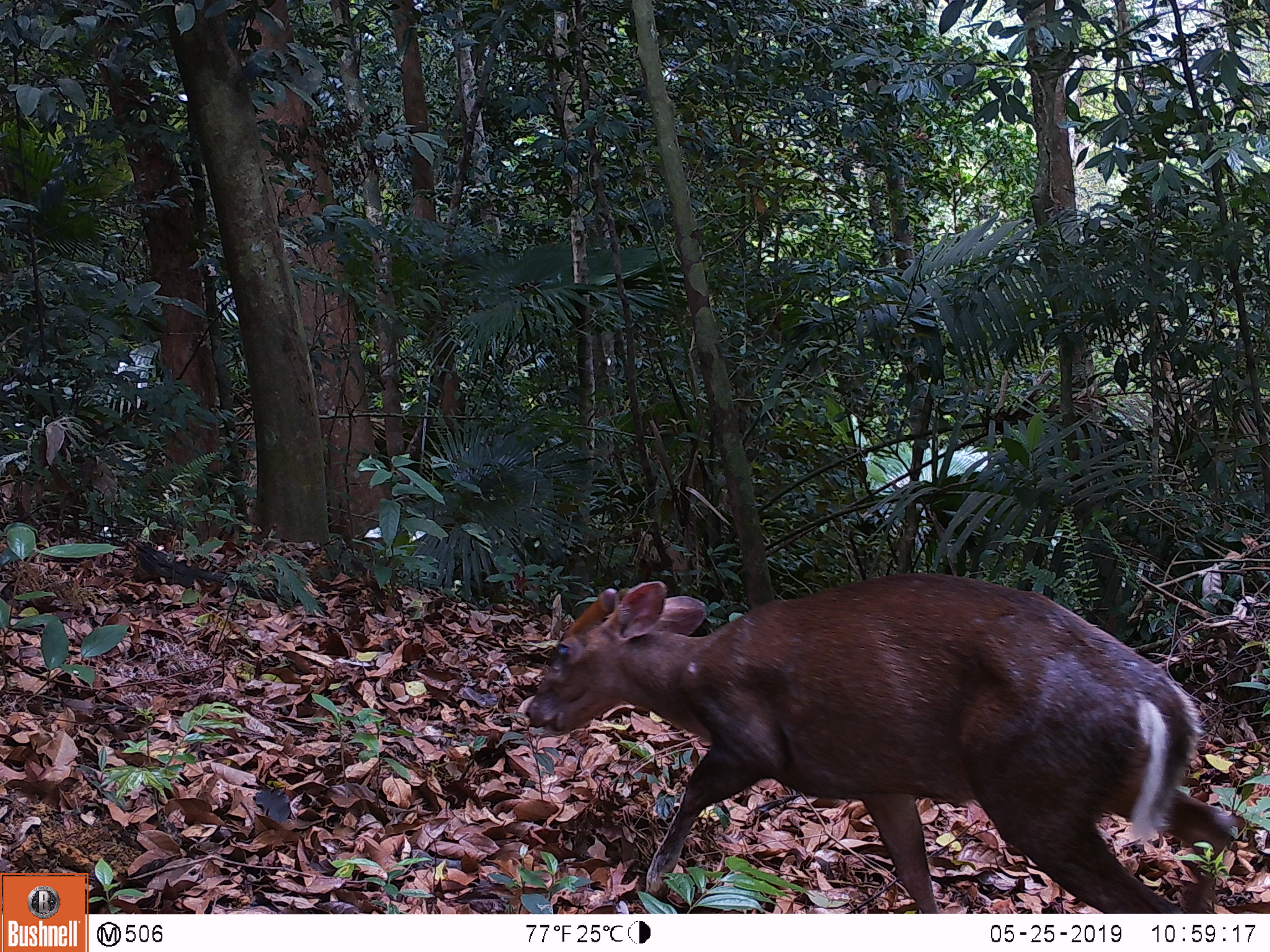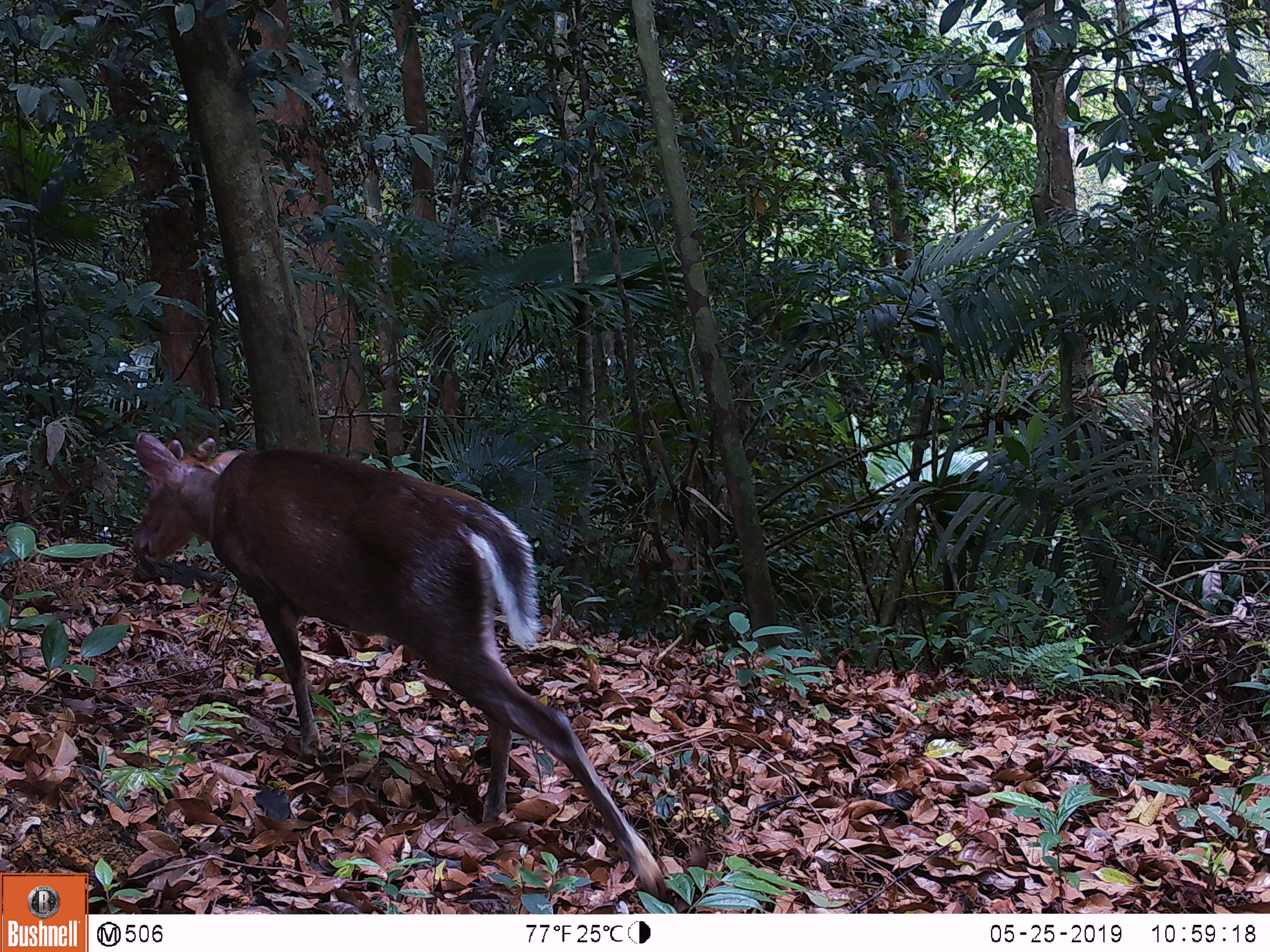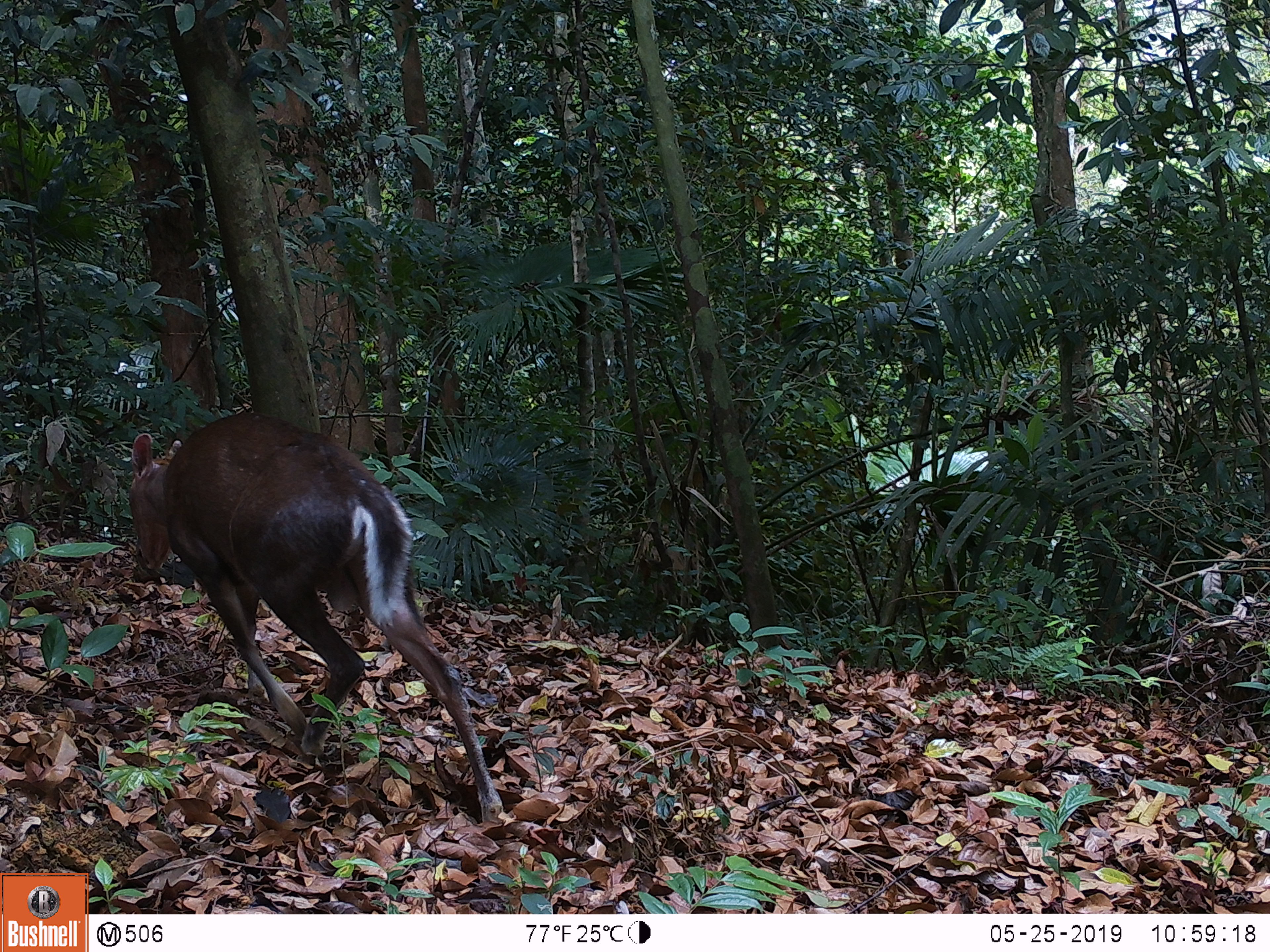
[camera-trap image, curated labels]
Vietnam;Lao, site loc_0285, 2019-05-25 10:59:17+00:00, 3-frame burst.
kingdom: Animalia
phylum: Chordata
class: Mammalia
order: Artiodactyla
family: Cervidae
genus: Muntiacus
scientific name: Muntiacus rooseveltorum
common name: roosevelt's muntjac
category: roosevelts muntjac group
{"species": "roosevelts muntjac group (roosevelt's muntjac) (Muntiacus rooseveltorum)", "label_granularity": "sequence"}